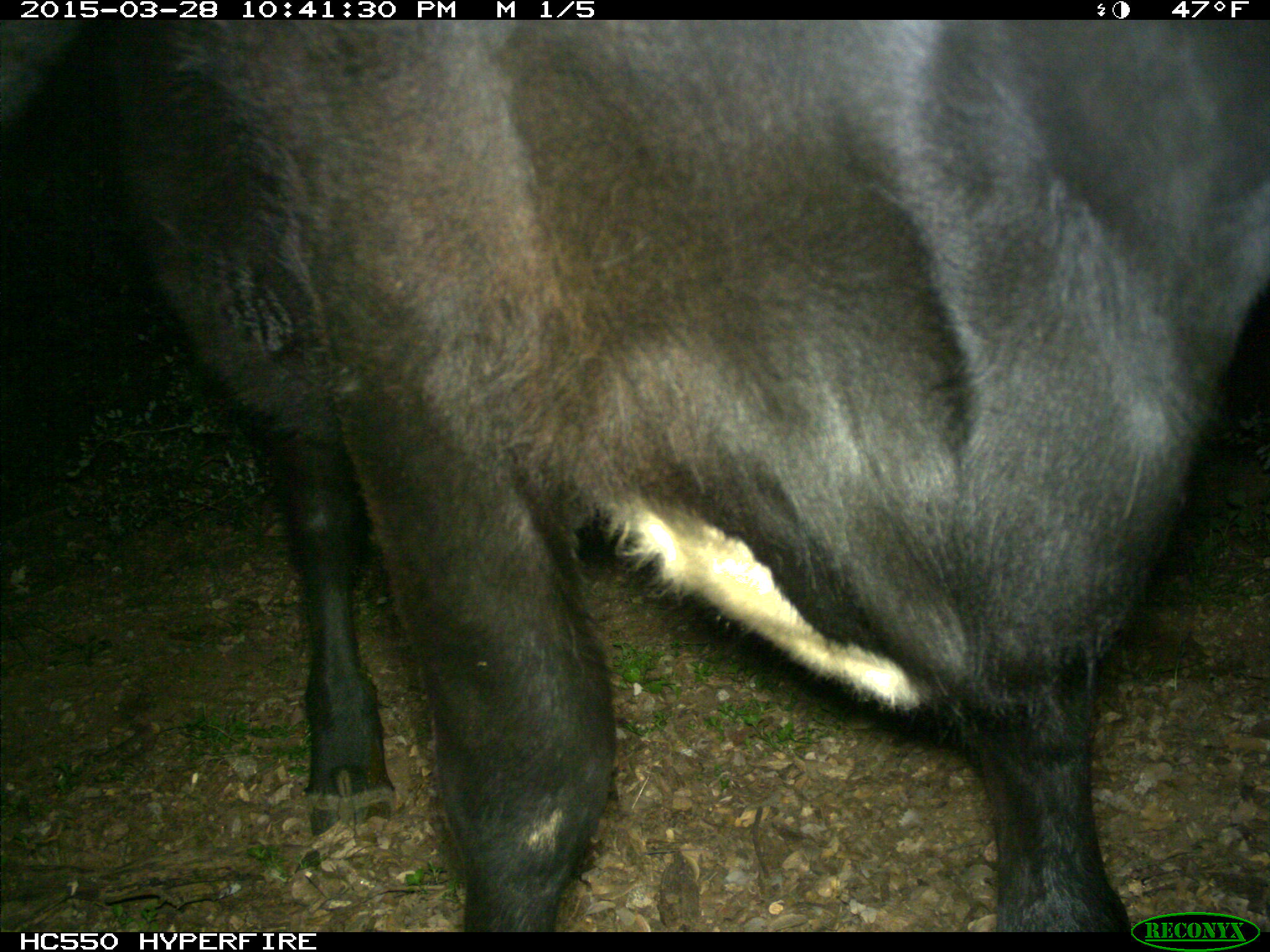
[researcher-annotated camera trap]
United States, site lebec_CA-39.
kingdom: Animalia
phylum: Chordata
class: Mammalia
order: Artiodactyla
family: Bovidae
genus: Bos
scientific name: Bos taurus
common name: domestic cow